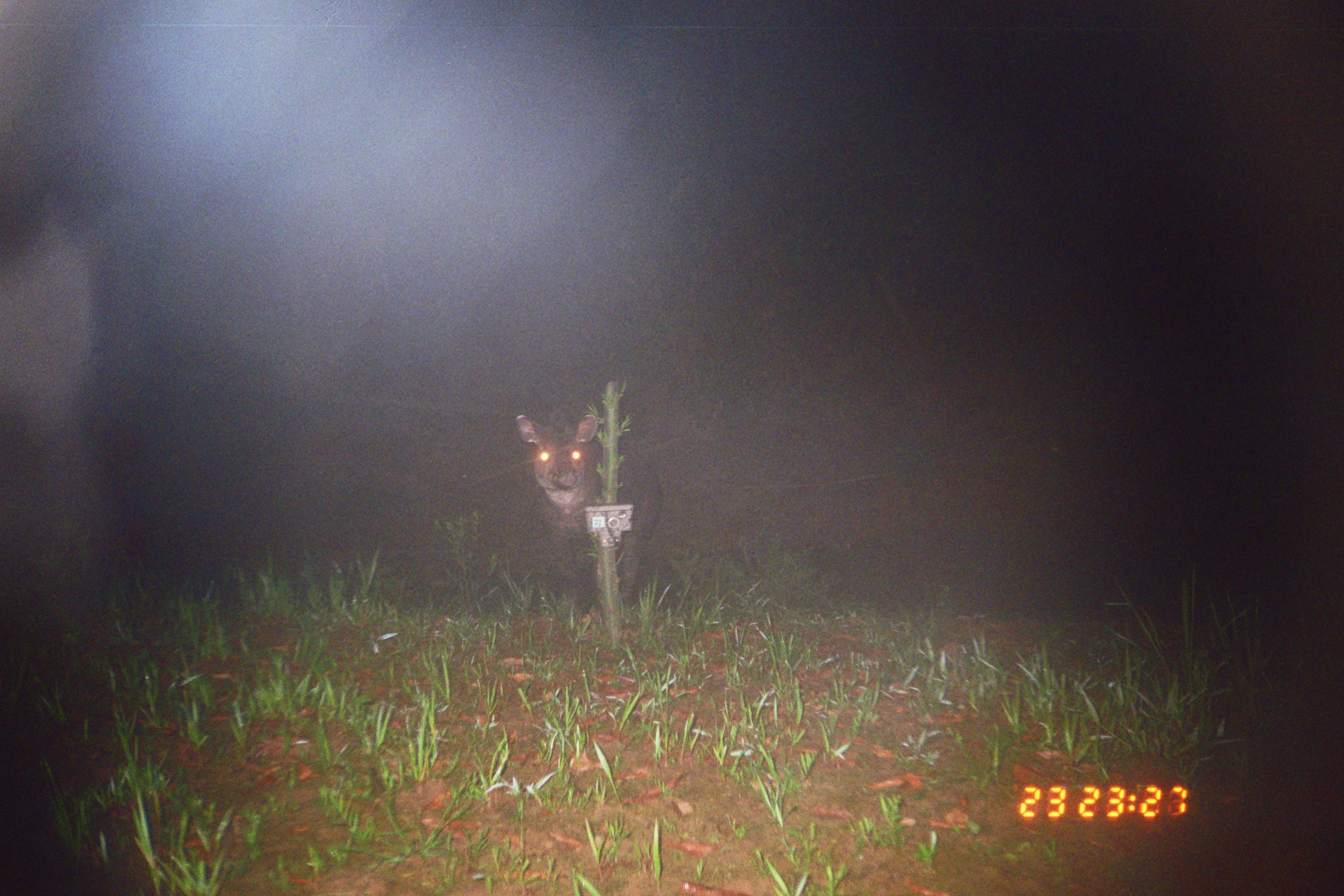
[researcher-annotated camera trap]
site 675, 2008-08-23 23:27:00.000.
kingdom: Animalia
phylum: Chordata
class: Mammalia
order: Perissodactyla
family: Tapiridae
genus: Tapirus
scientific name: Tapirus terrestris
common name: south american tapir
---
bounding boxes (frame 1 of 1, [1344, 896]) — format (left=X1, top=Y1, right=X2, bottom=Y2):
tapirus terrestris: (left=514, top=413, right=664, bottom=606)